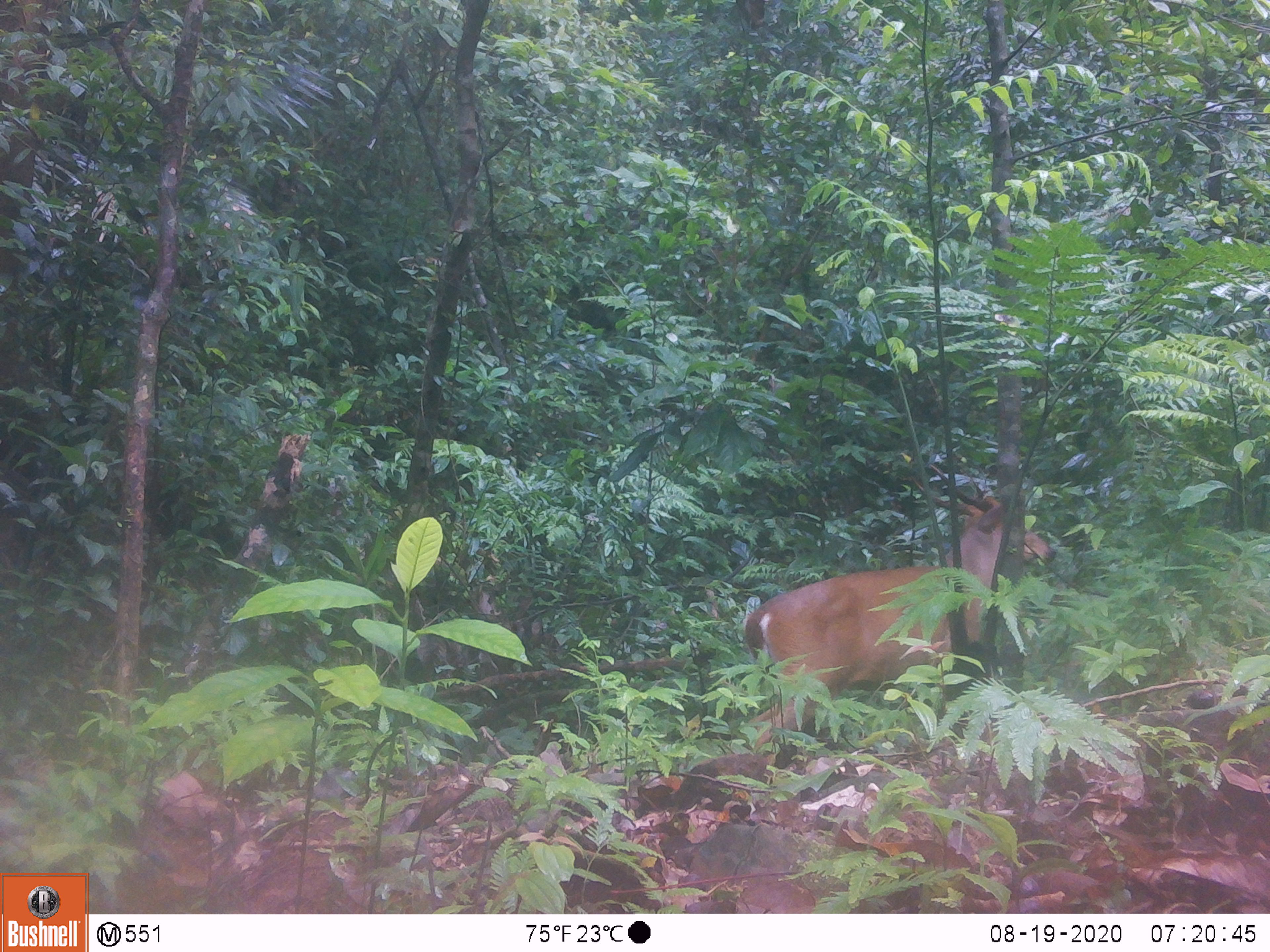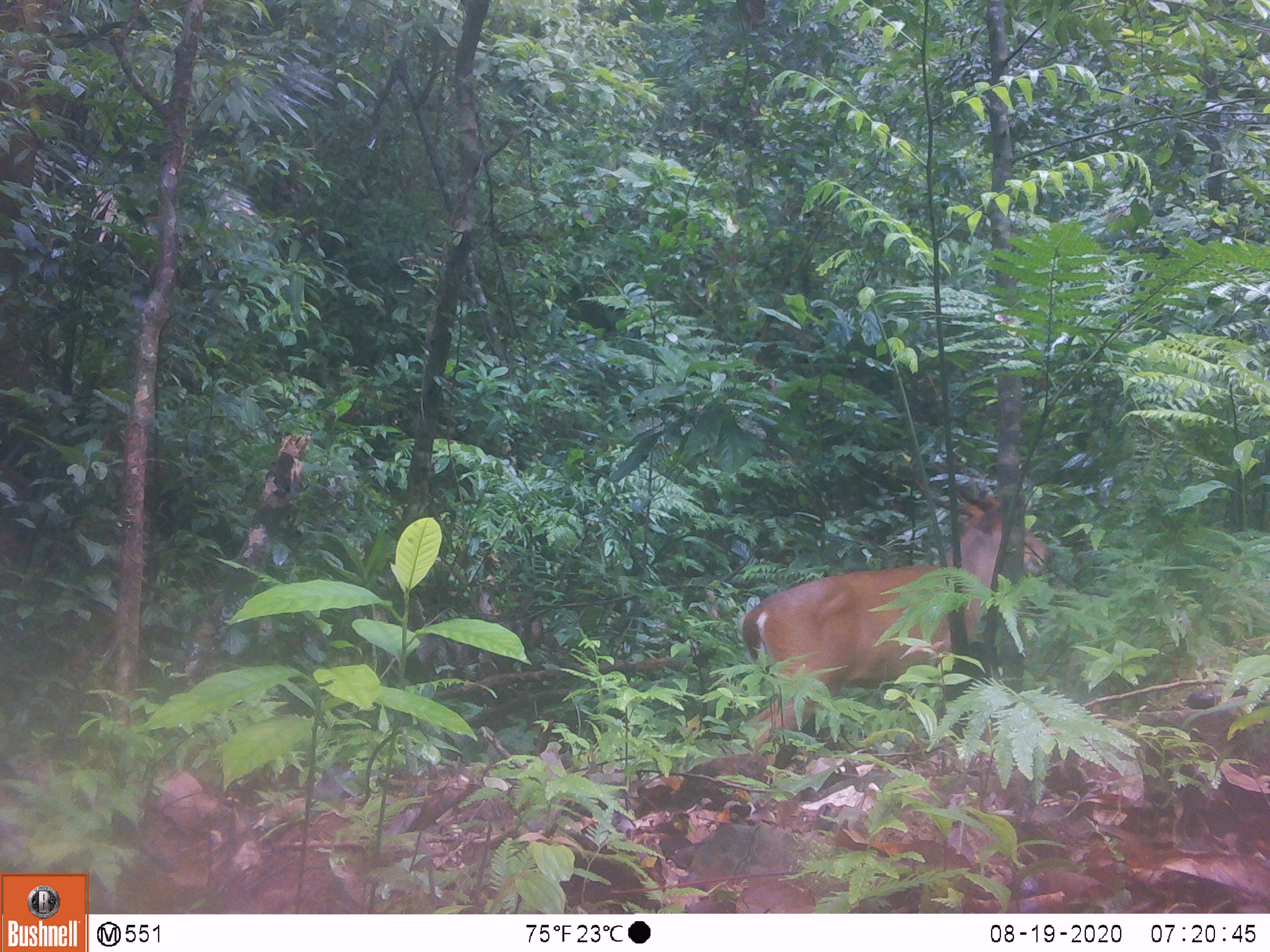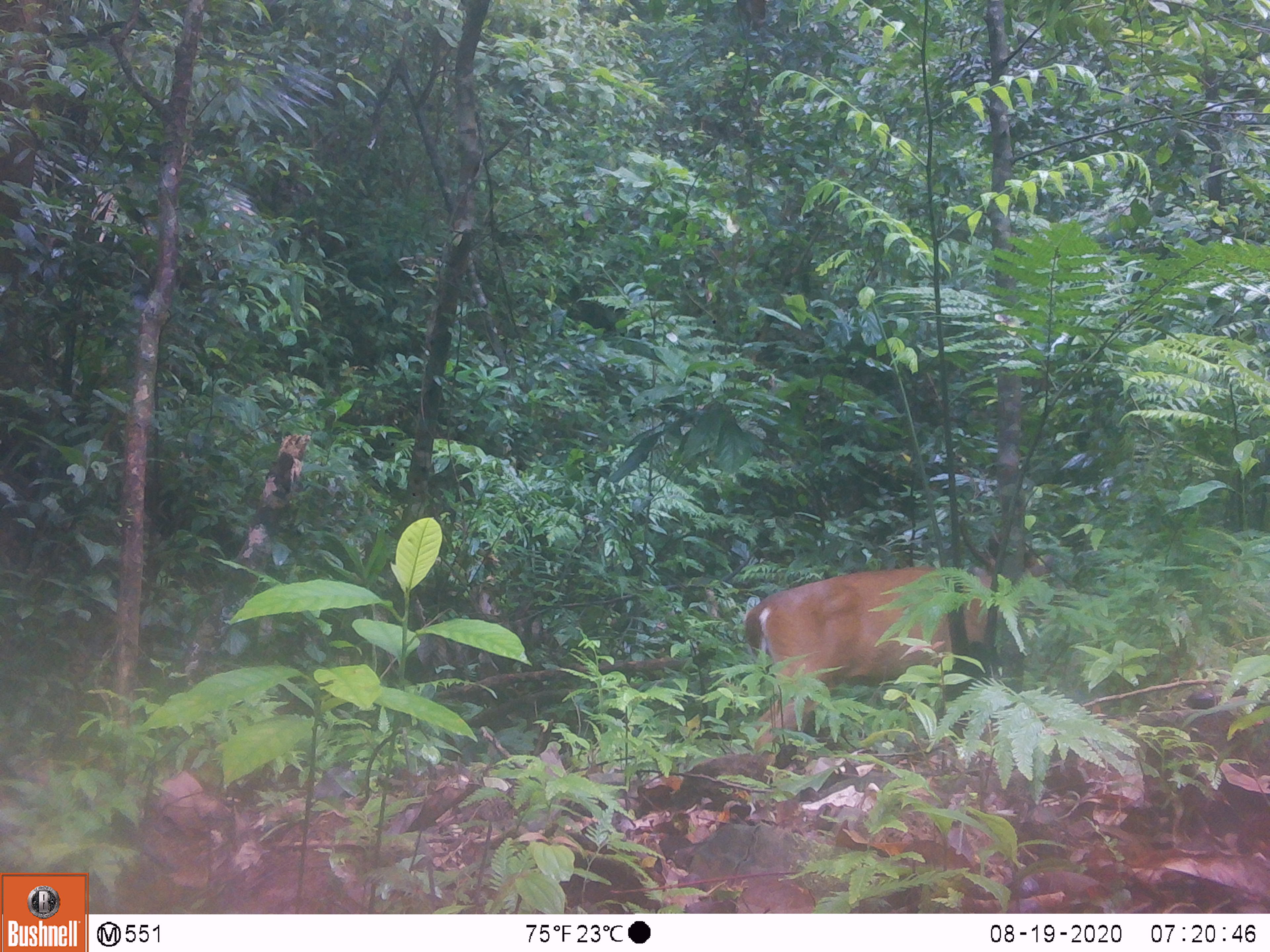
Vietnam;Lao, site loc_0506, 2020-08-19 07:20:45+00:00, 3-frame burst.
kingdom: Animalia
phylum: Chordata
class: Mammalia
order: Artiodactyla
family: Cervidae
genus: Muntiacus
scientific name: Muntiacus vuquangensis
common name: large-antlered muntjac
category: large antlered muntjac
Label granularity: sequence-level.